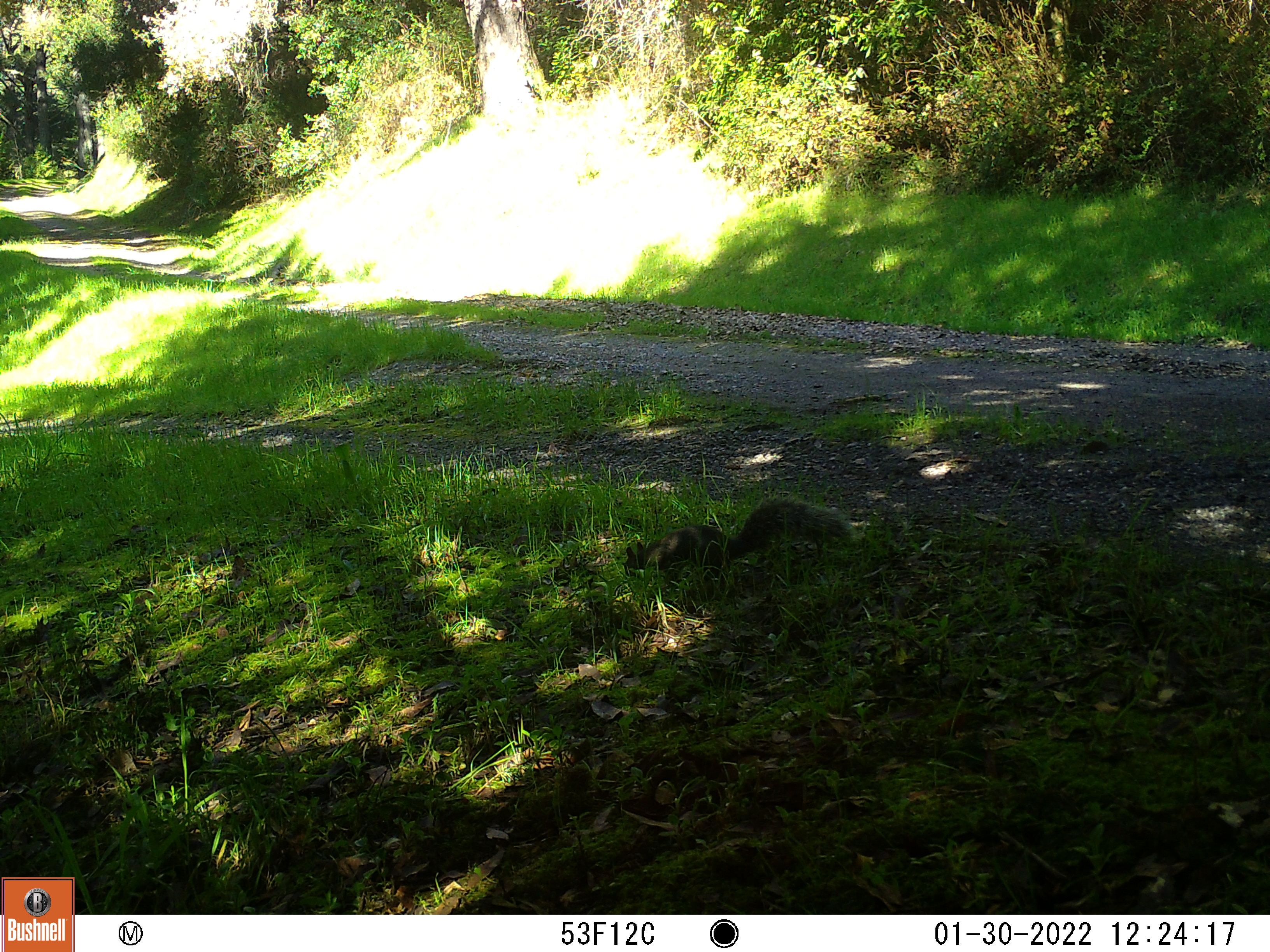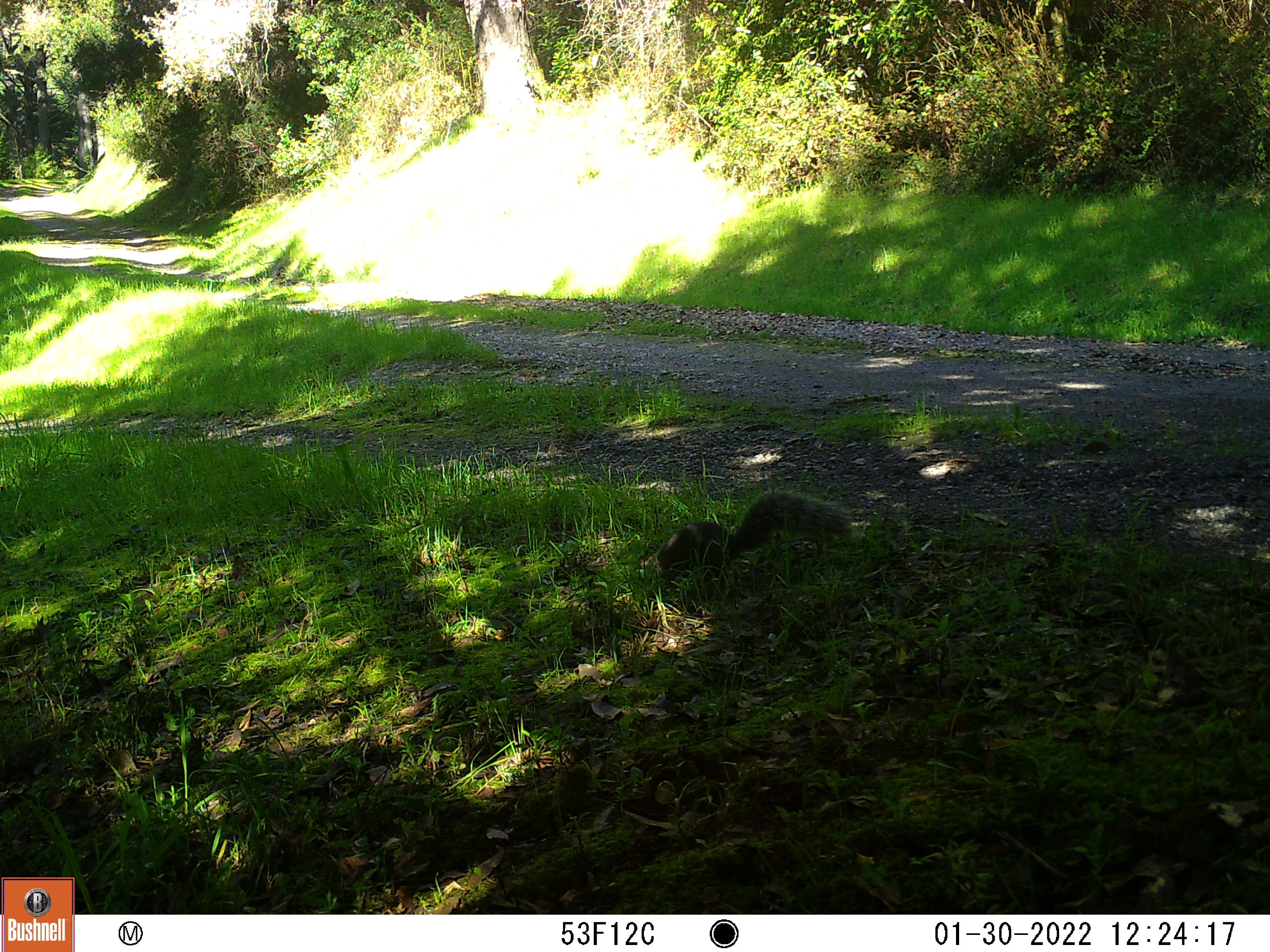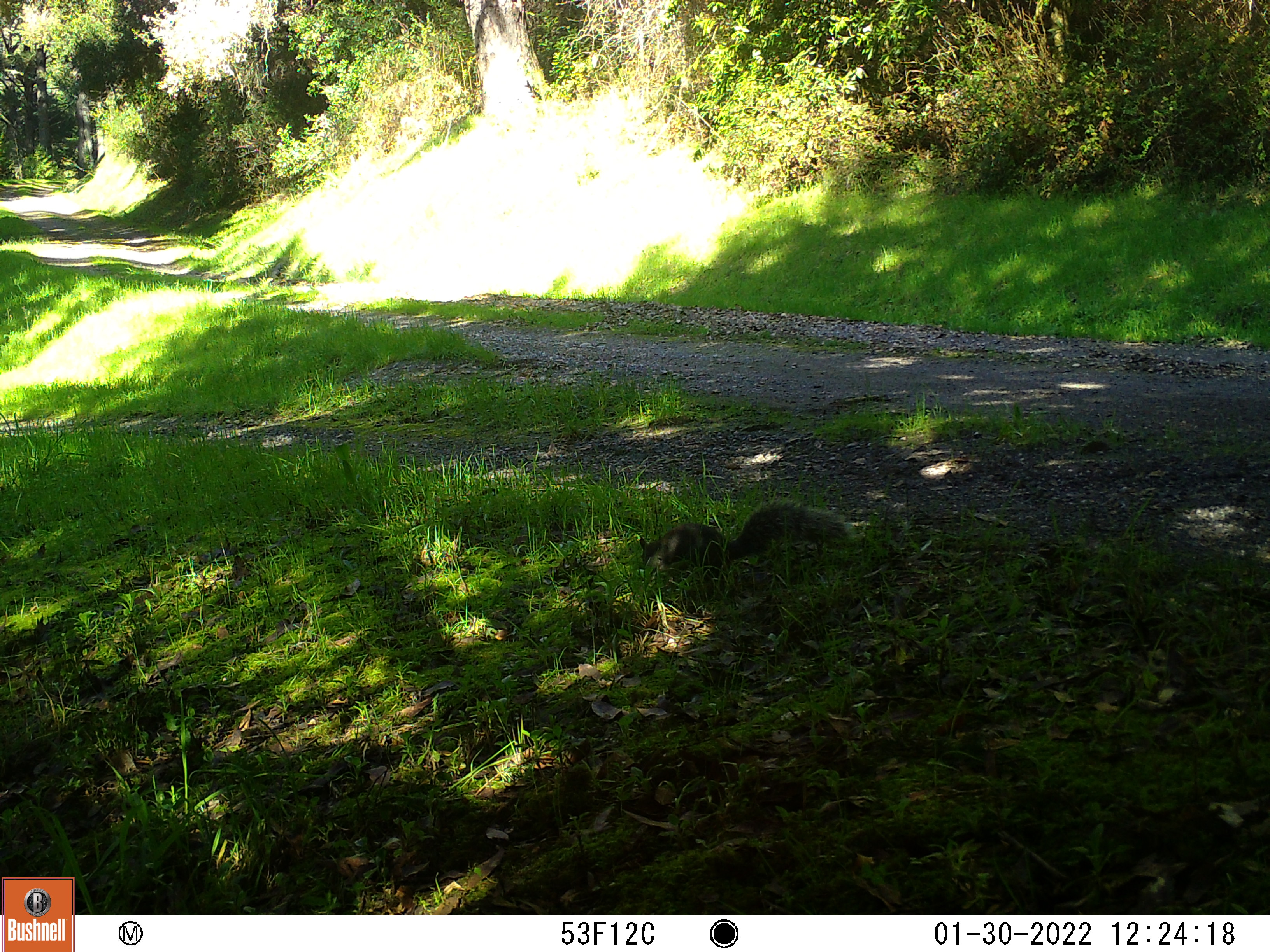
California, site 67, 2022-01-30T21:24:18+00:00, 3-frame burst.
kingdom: Animalia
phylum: Chordata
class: Mammalia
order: Rodentia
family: Sciuridae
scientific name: Sciuridae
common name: squirrel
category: unknown squirrel